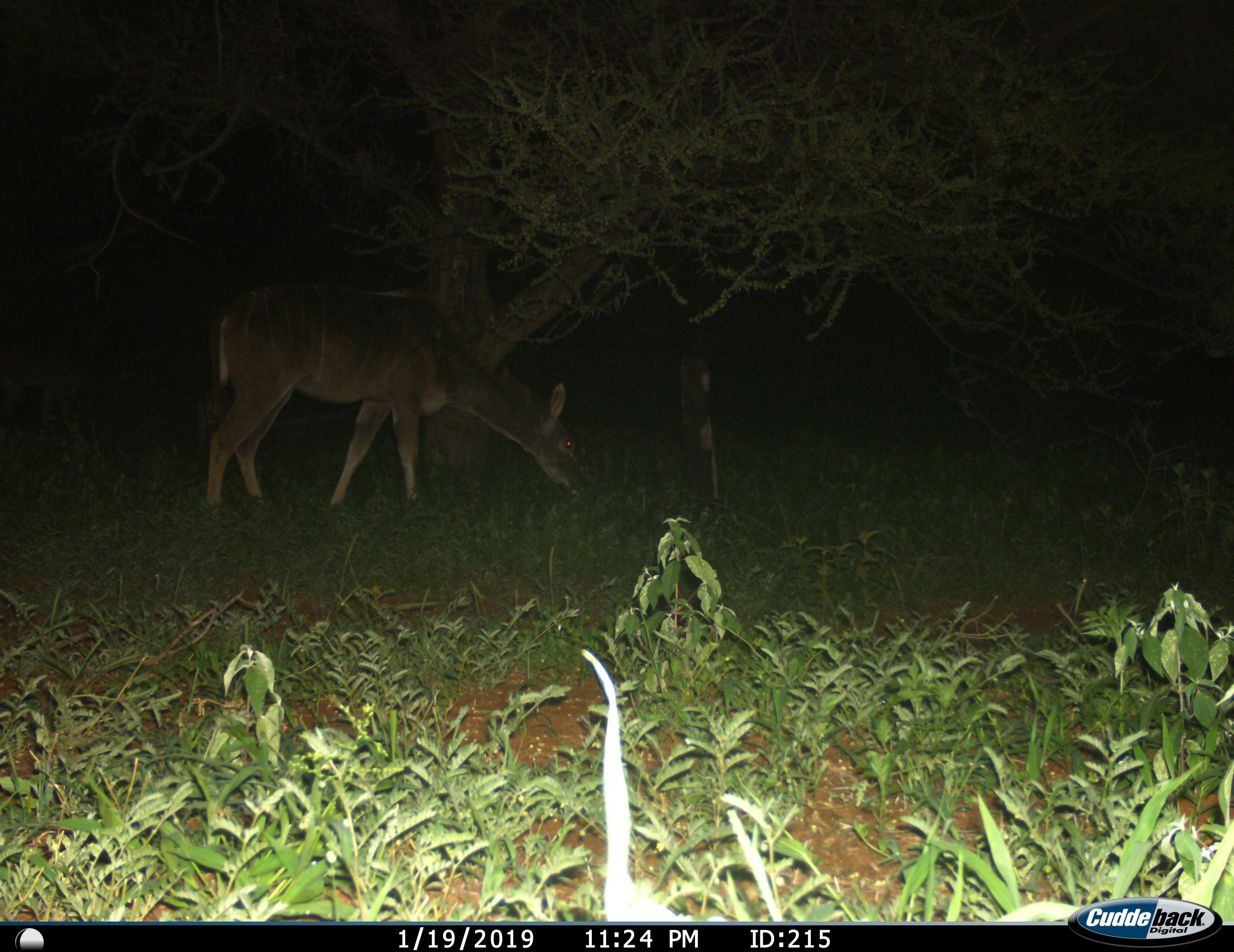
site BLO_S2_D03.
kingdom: Animalia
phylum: Chordata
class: Mammalia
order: Artiodactyla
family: Bovidae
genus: Tragelaphus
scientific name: Tragelaphus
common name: kudu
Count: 1.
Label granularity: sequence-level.